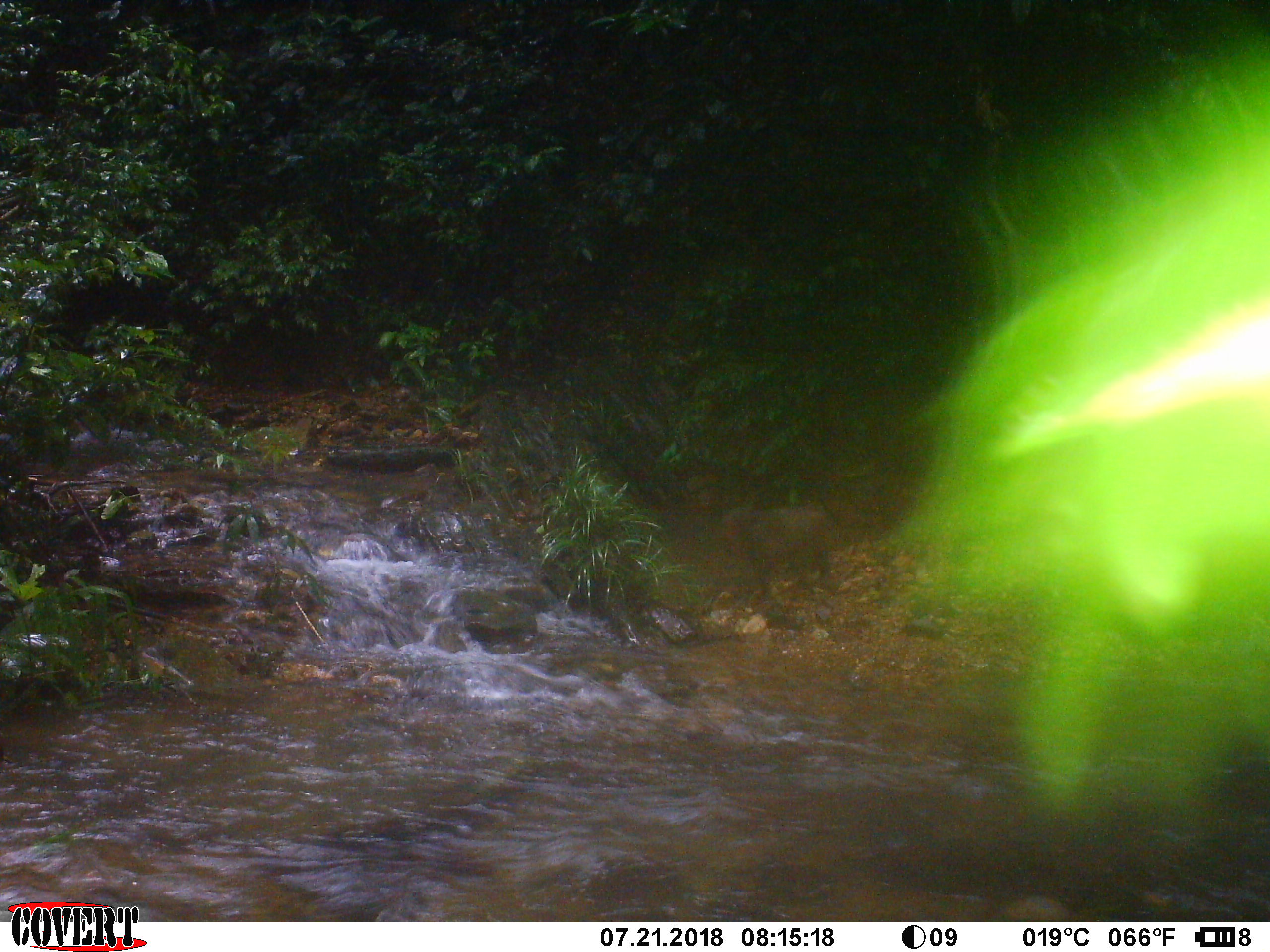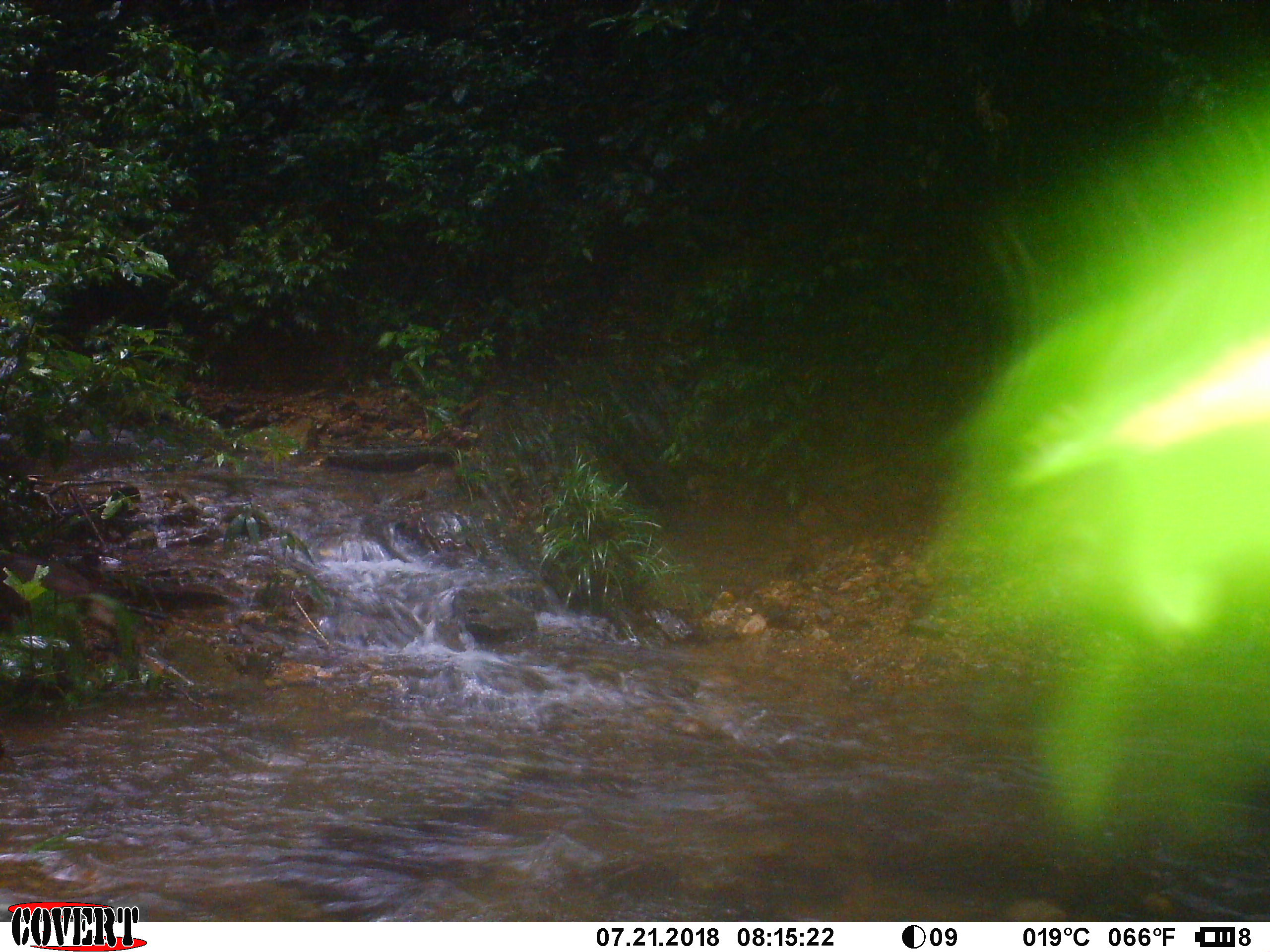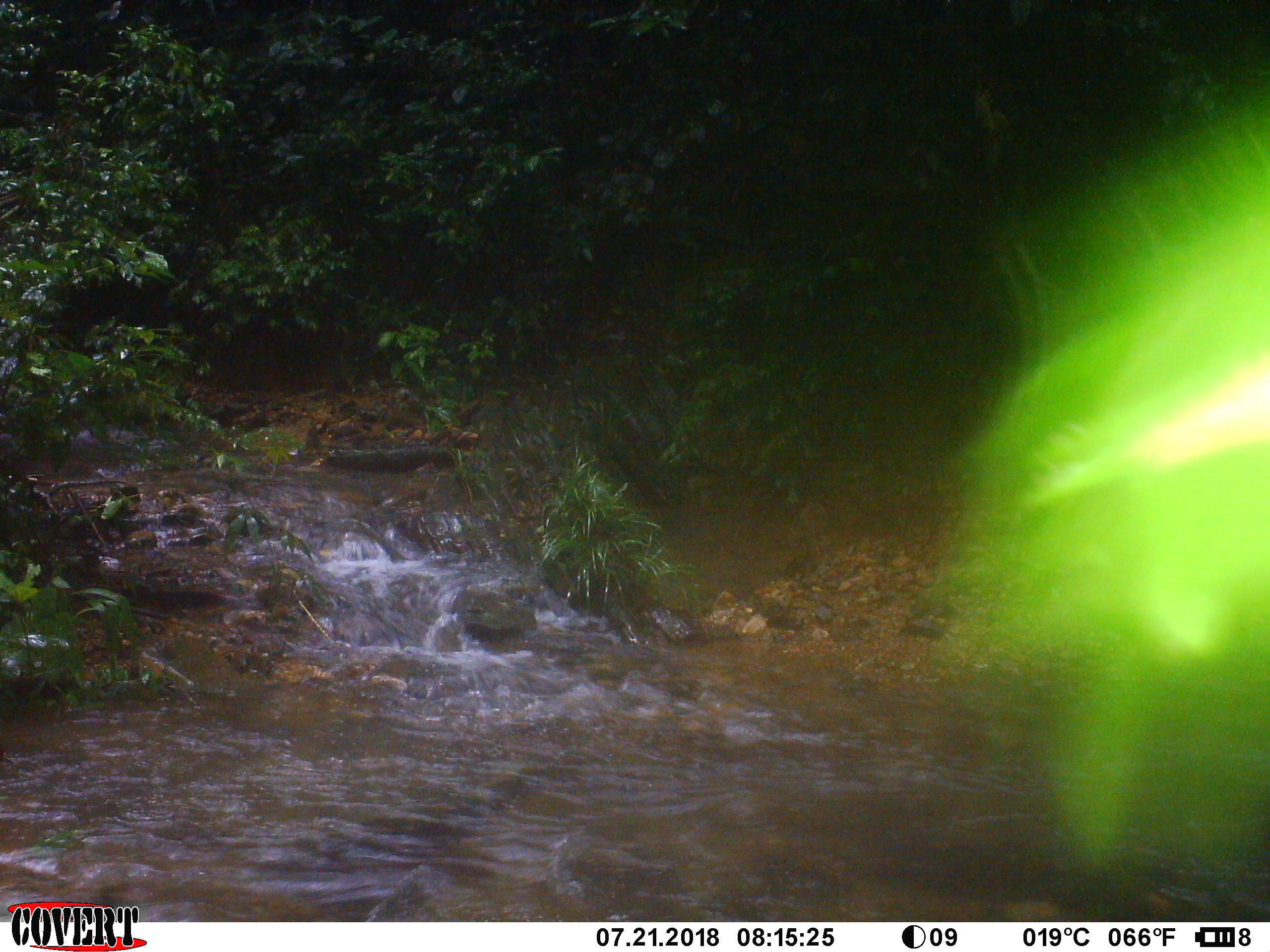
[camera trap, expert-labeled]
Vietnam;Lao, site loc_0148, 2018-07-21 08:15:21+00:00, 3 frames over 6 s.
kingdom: Animalia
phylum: Chordata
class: Mammalia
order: Primates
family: Cercopithecidae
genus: Macaca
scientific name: Macaca arctoides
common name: stump-tailed macaque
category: stump tailed macaque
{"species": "stump tailed macaque (stump-tailed macaque) (Macaca arctoides)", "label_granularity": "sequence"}